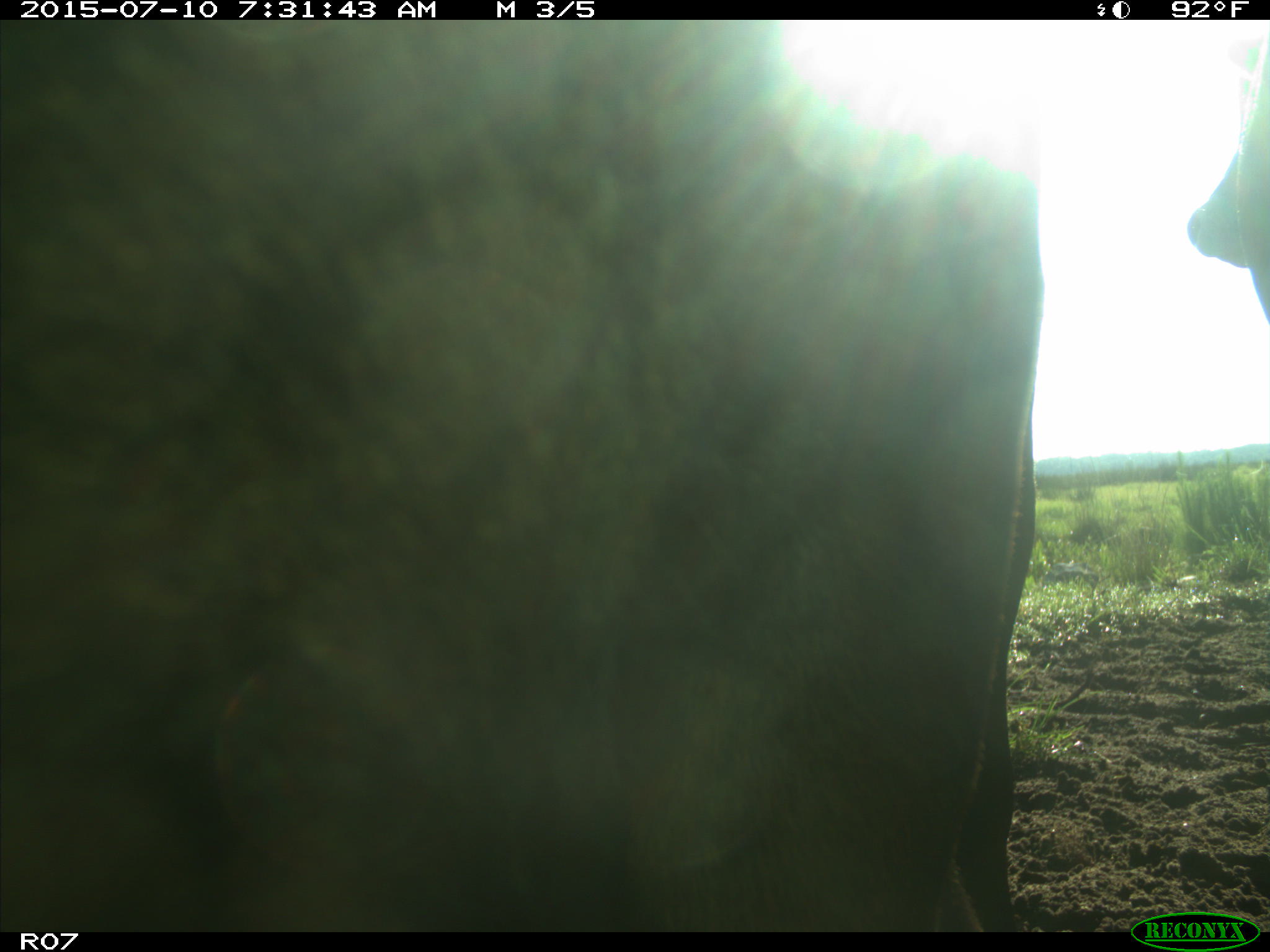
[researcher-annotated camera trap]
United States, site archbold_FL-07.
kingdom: Animalia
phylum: Chordata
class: Mammalia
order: Artiodactyla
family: Bovidae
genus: Bos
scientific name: Bos taurus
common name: domestic cow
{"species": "Bos taurus (domestic cow)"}